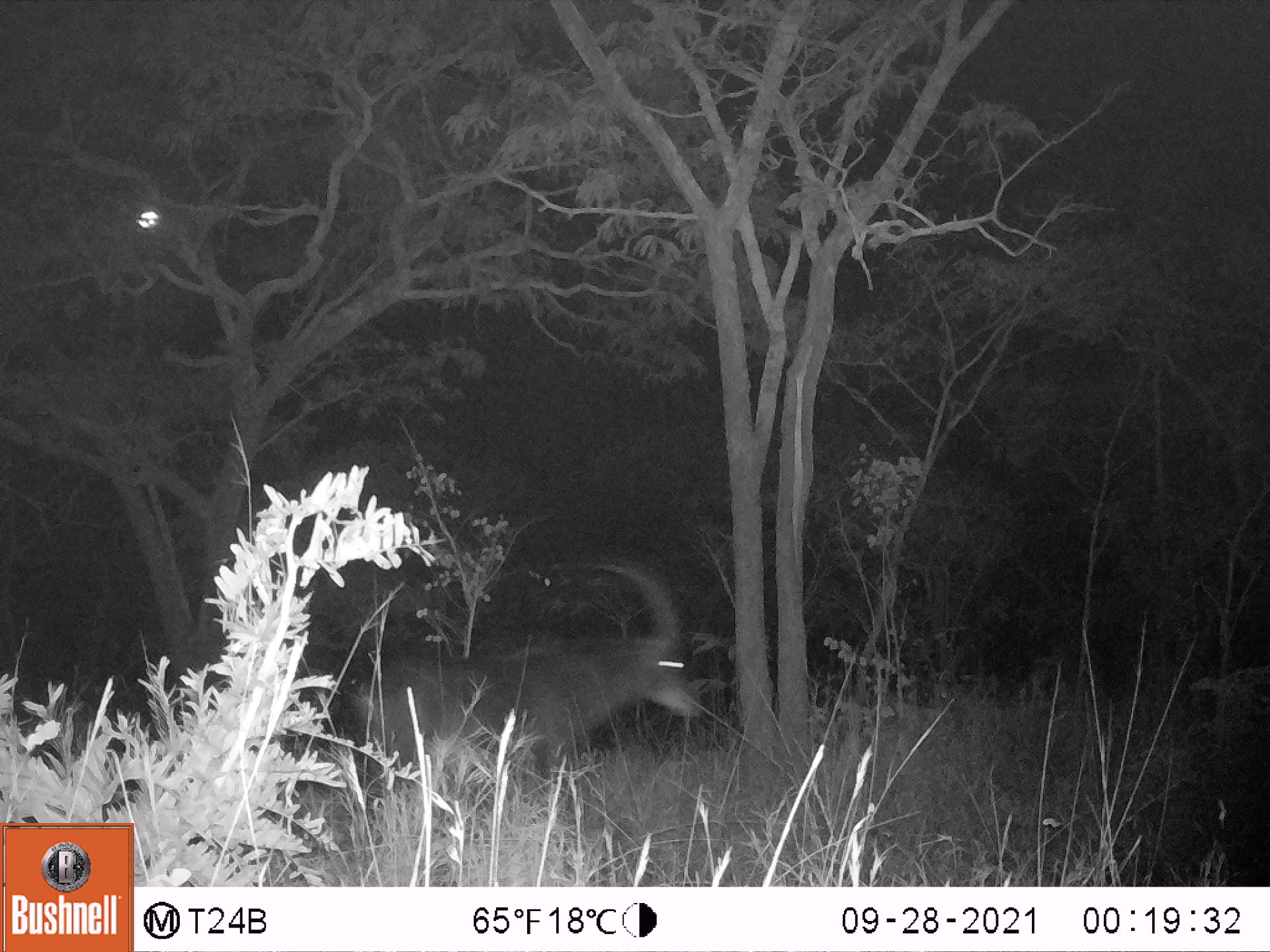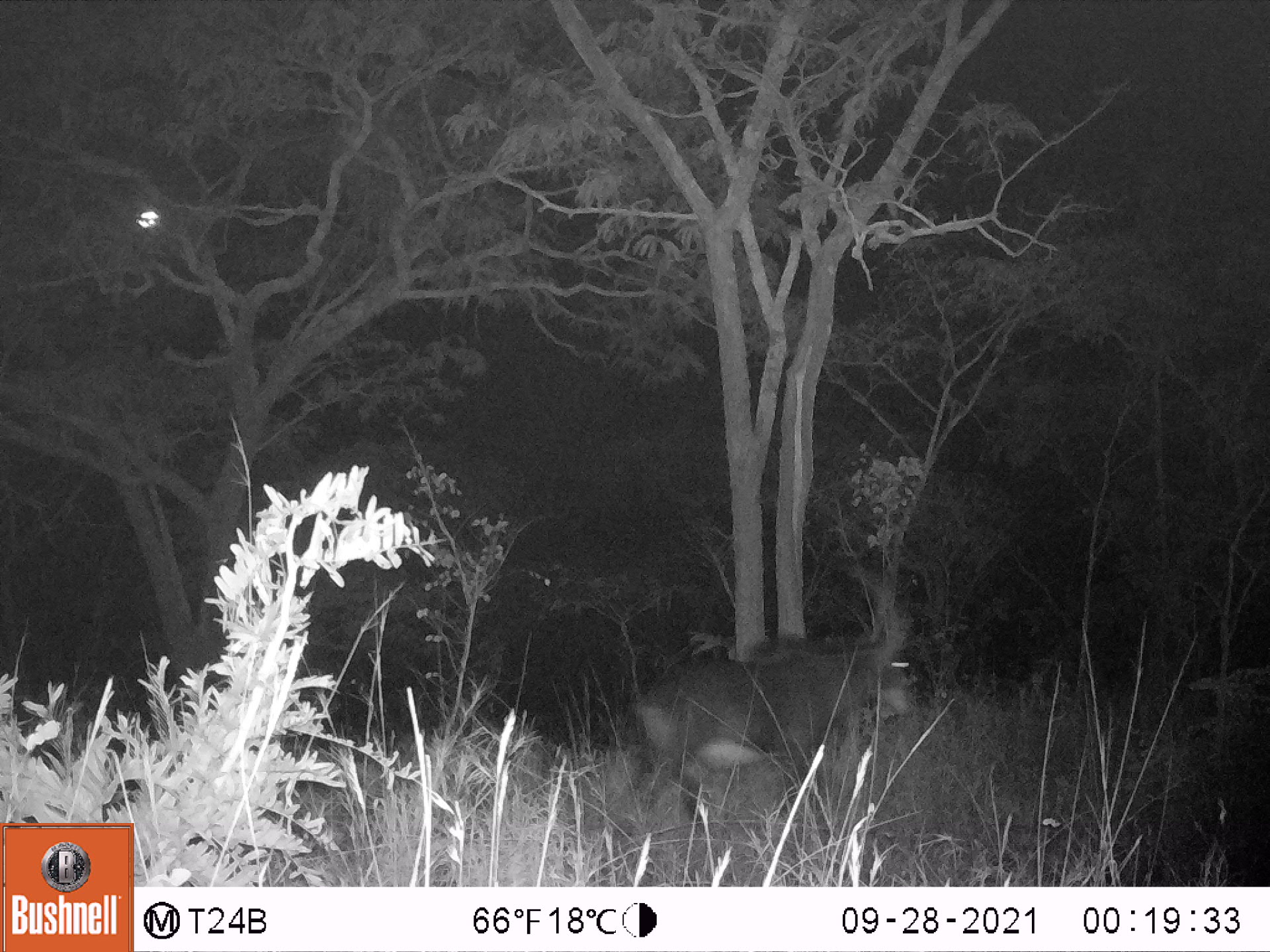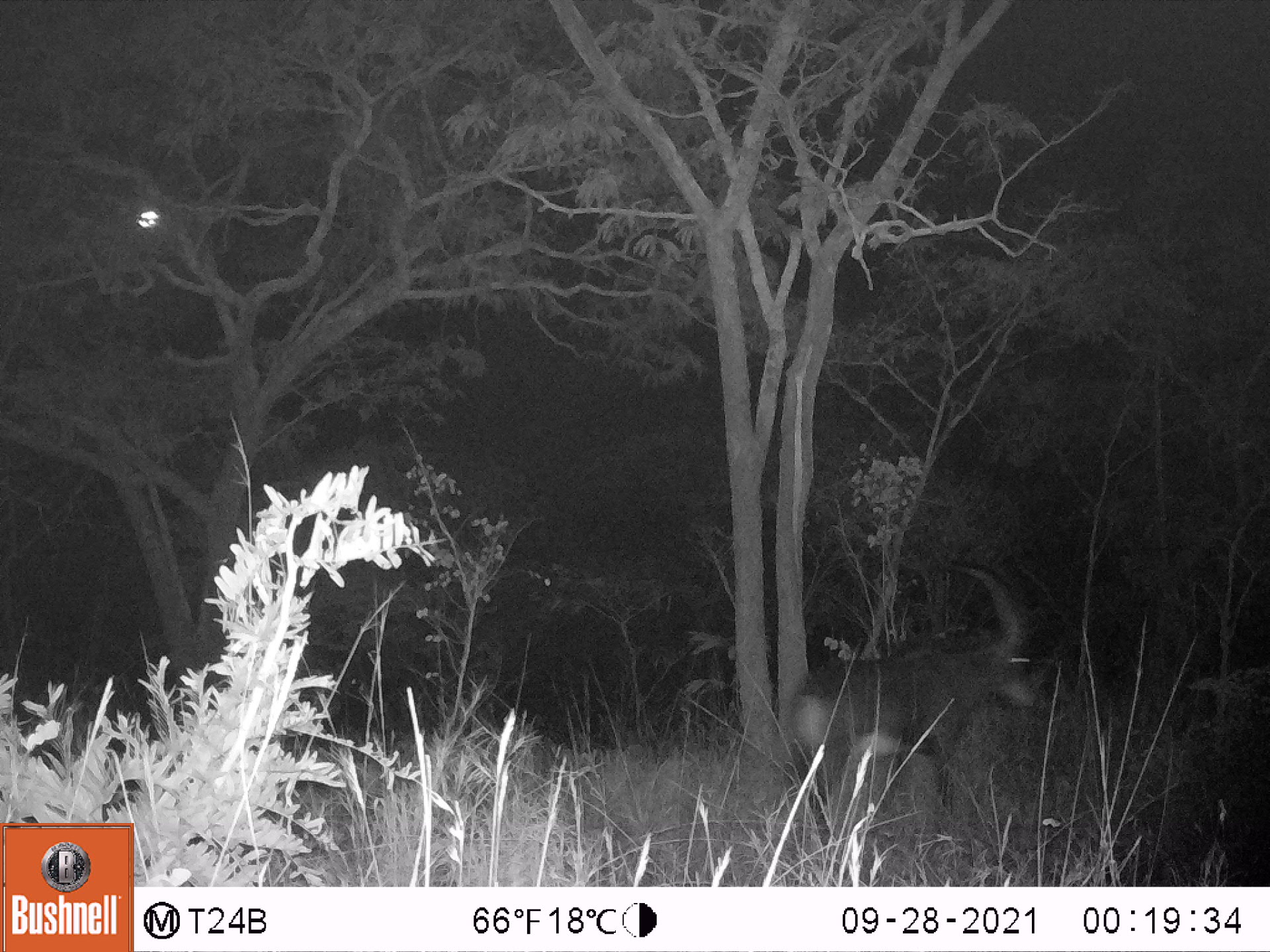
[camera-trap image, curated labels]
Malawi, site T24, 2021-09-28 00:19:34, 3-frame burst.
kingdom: Animalia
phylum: Chordata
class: Mammalia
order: Artiodactyla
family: Bovidae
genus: Hippotragus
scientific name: Hippotragus niger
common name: sable antelope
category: sable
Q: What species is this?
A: Sable (sable antelope) (Hippotragus niger).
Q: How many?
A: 1.